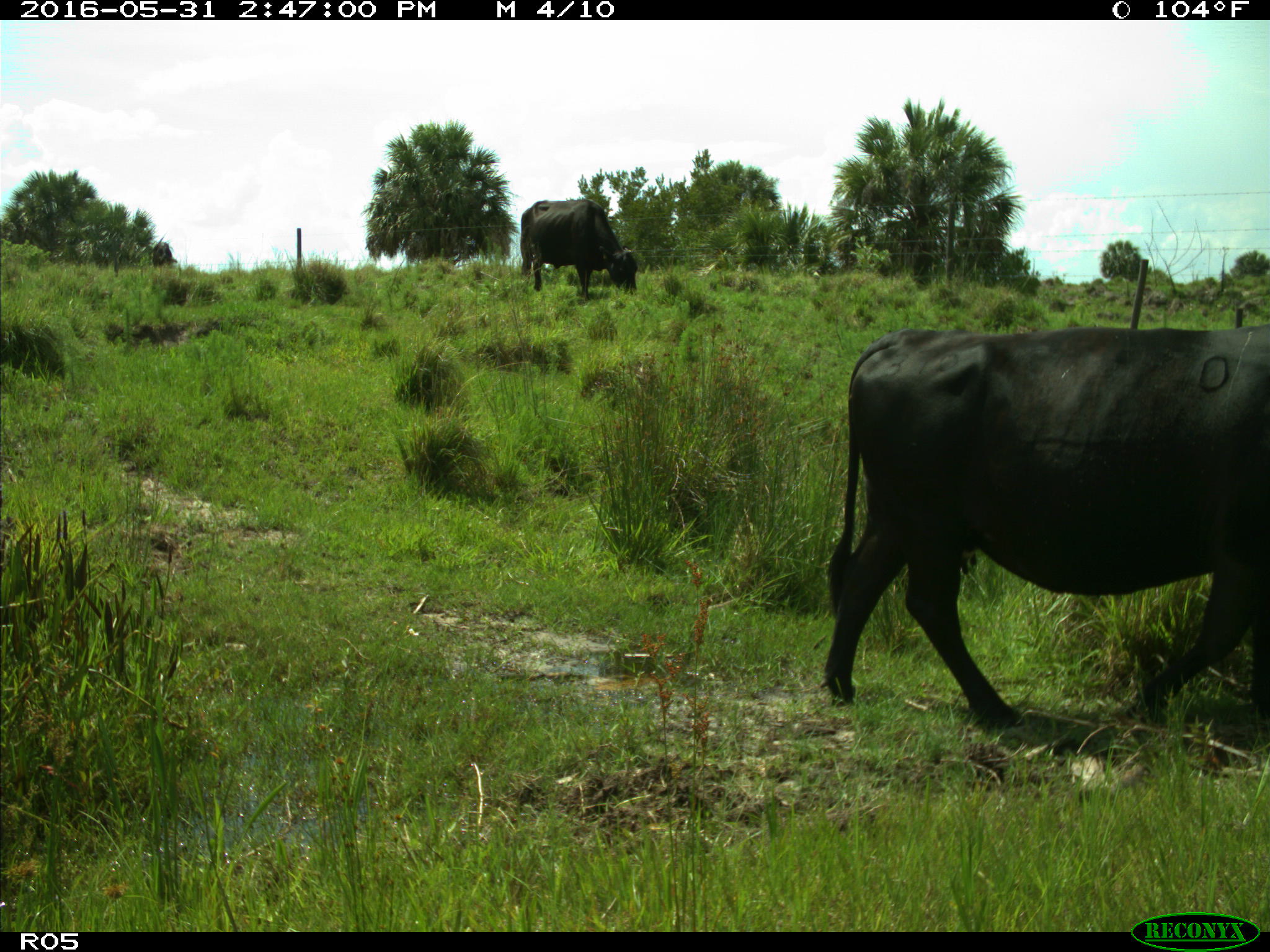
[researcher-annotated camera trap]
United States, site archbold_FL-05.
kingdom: Animalia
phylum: Chordata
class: Mammalia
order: Artiodactyla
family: Bovidae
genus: Bos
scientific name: Bos taurus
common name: domestic cow